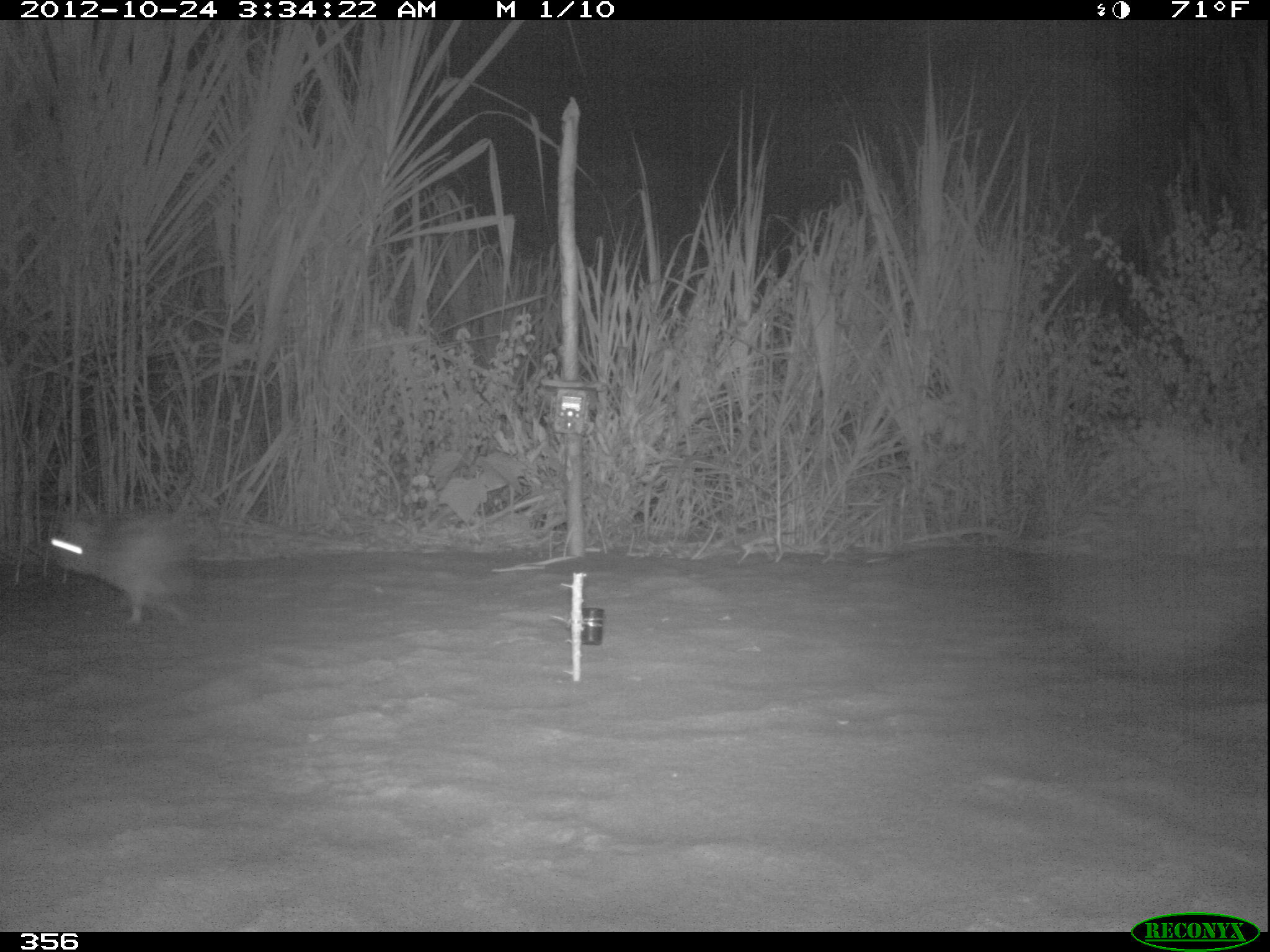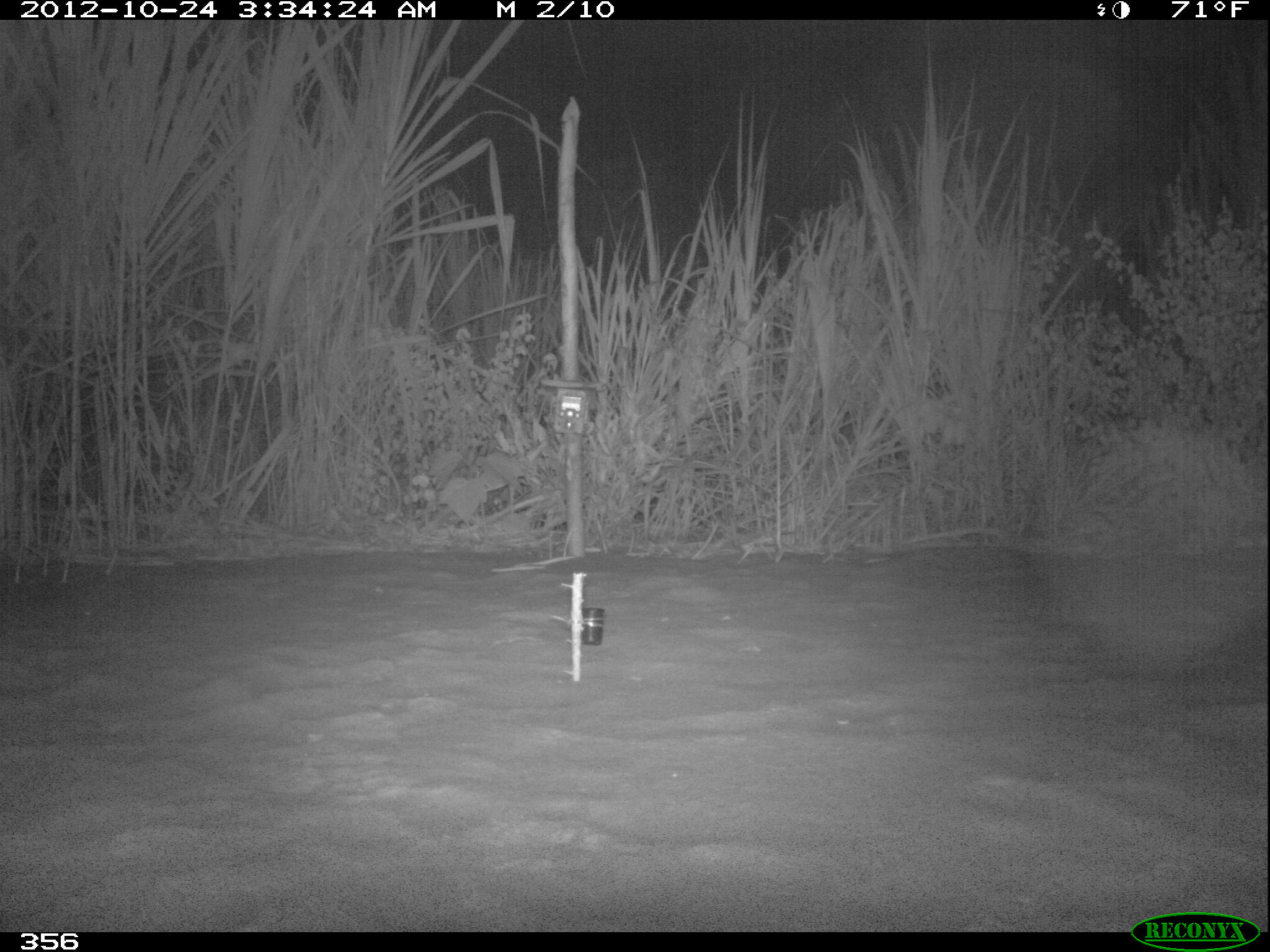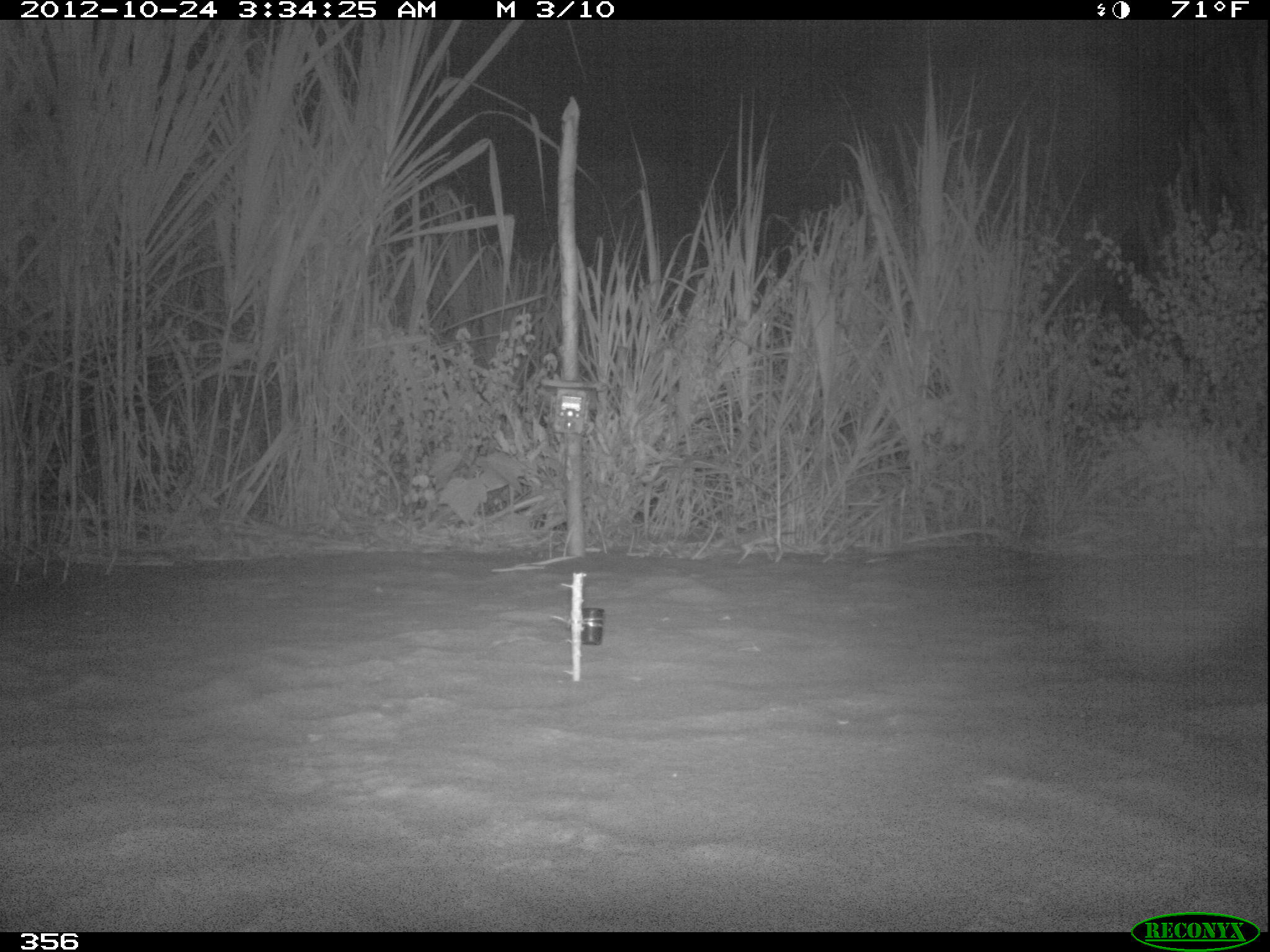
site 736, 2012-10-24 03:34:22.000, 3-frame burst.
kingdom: Animalia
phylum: Chordata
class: Mammalia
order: Lagomorpha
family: Leporidae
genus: Sylvilagus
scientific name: Sylvilagus brasiliensis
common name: tapeti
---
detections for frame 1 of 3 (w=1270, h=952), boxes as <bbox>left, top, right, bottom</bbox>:
sylvilagus brasiliensis: <bbox>41, 510, 202, 636</bbox>